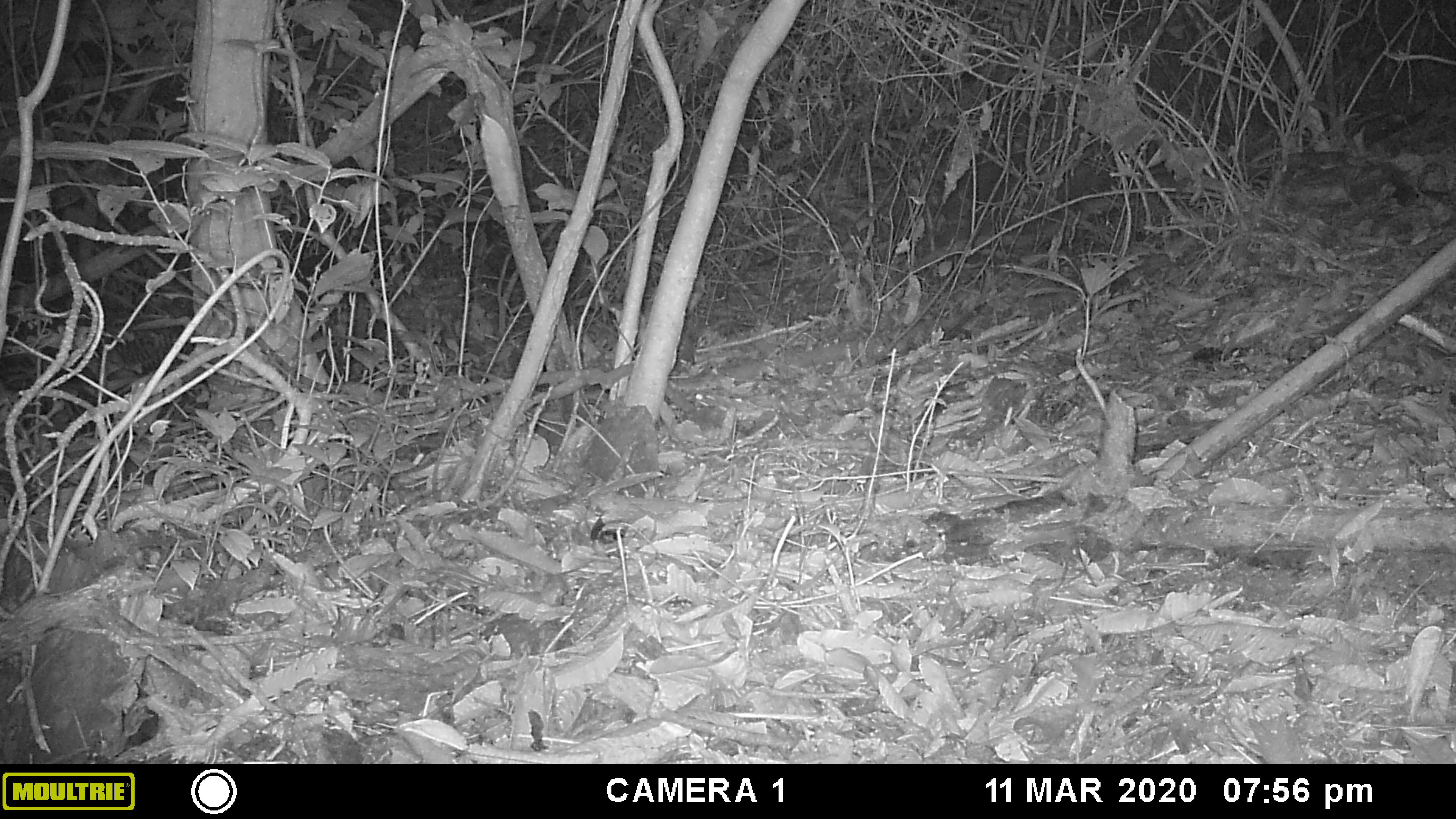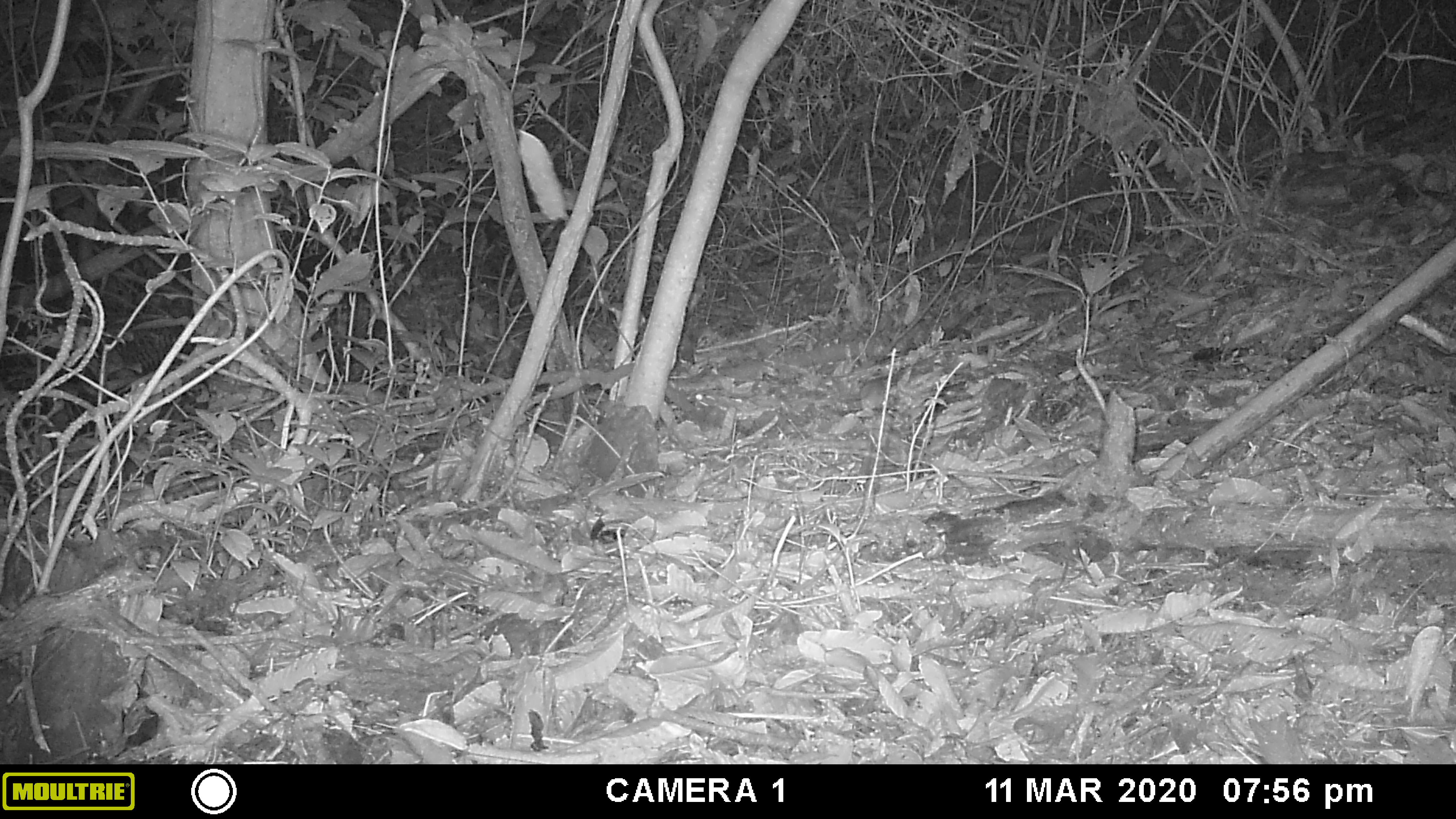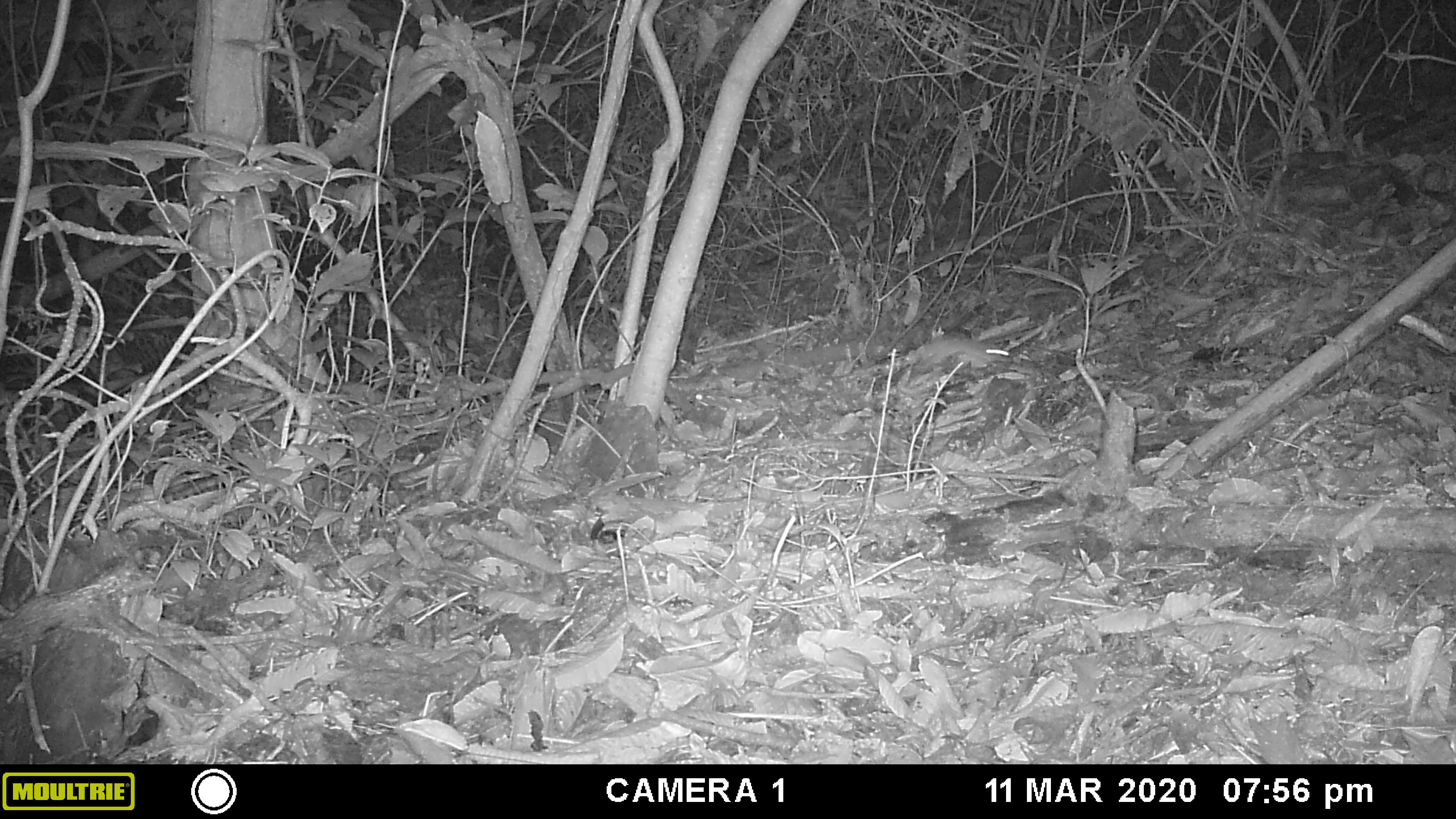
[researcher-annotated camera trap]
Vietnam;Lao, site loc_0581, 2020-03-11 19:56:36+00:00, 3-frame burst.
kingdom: Animalia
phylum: Chordata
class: Mammalia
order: Rodentia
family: Muridae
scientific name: Muridae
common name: old-world mice and rats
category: unidentified murid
Unidentified murid (old-world mice and rats) (Muridae). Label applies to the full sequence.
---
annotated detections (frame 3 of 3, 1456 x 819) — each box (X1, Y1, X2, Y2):
unidentified murid: (907, 331, 1010, 365)